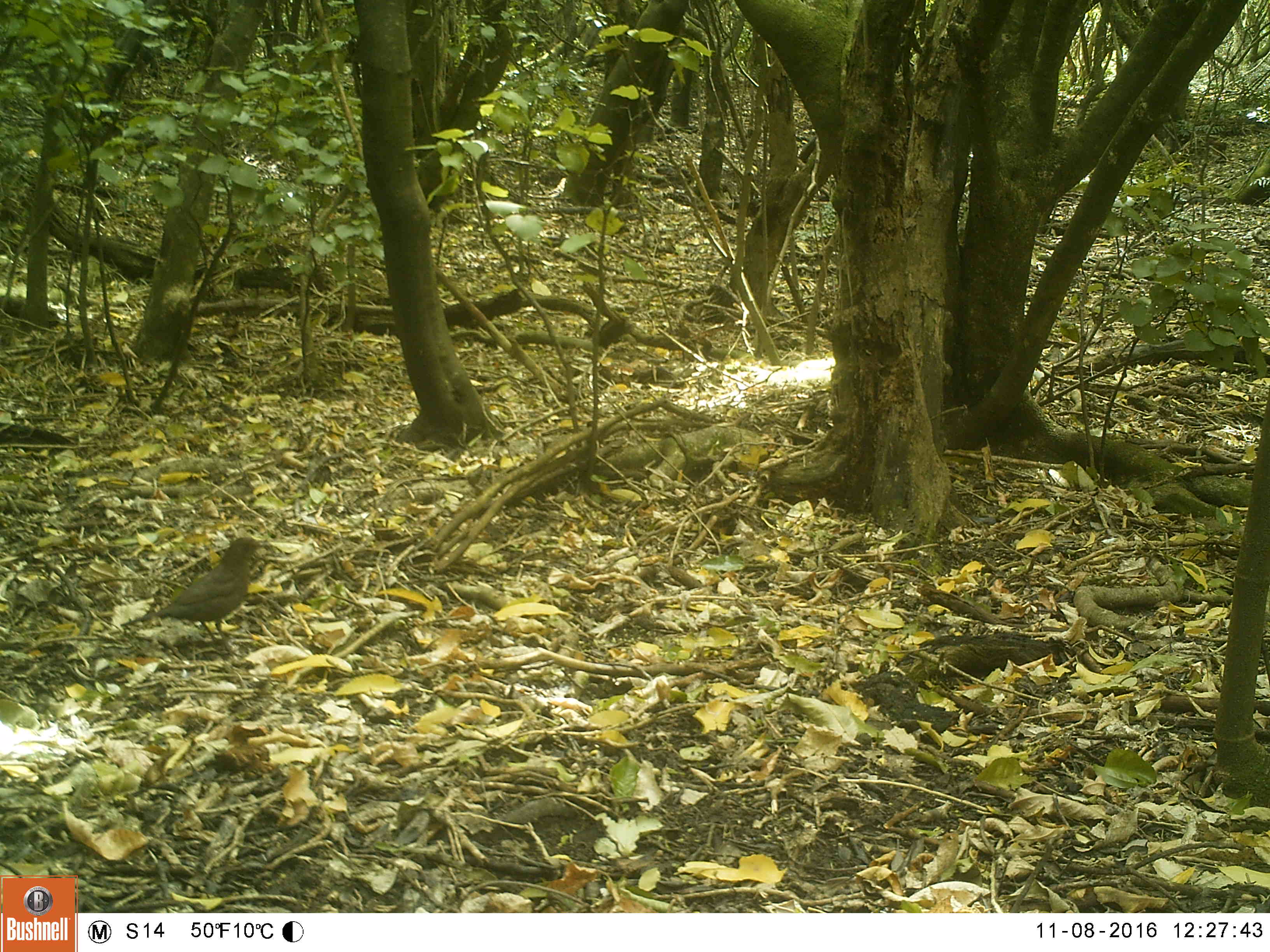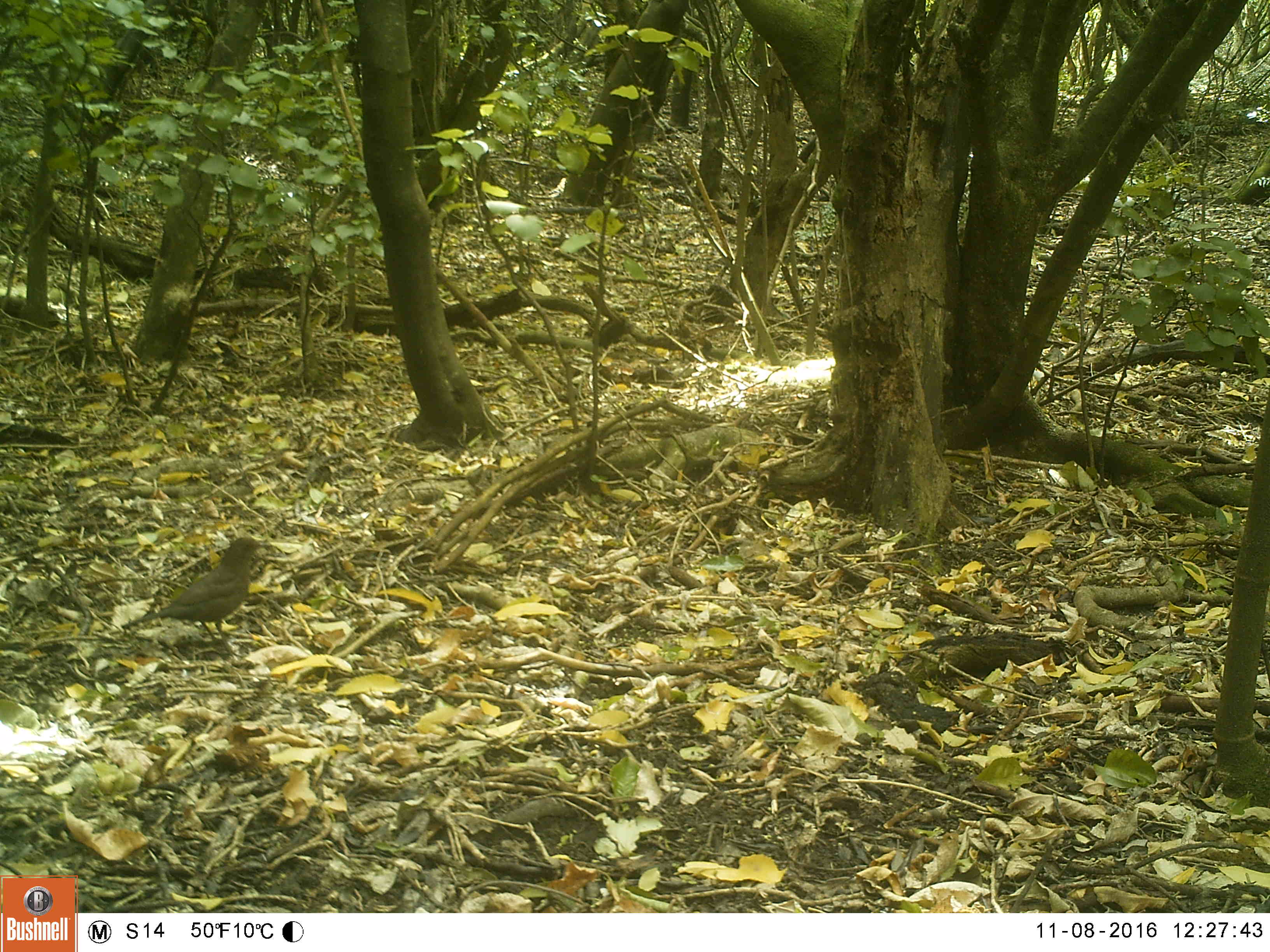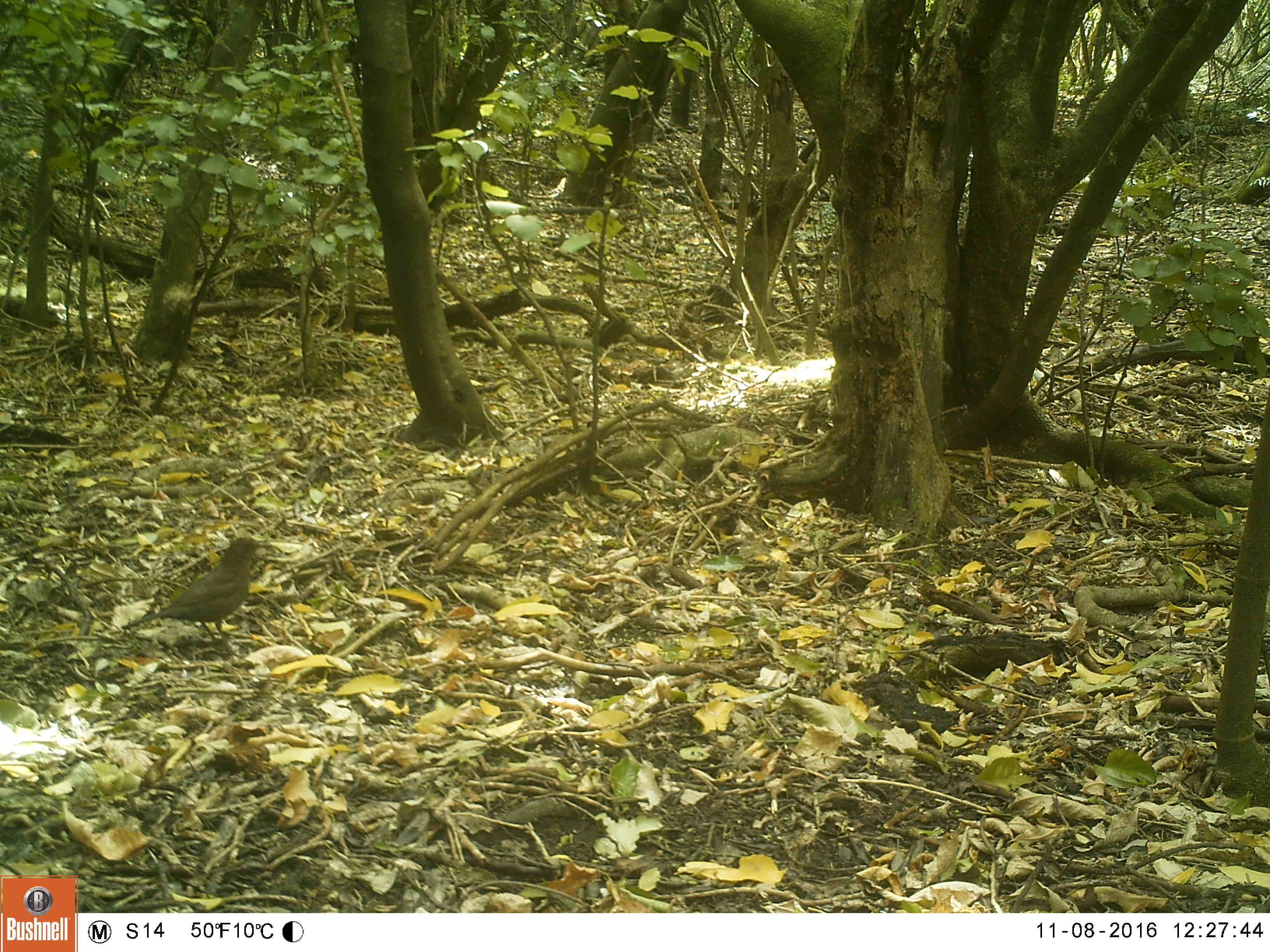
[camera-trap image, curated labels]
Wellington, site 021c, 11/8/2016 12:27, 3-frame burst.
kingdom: Animalia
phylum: Chordata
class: Aves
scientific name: Aves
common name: bird